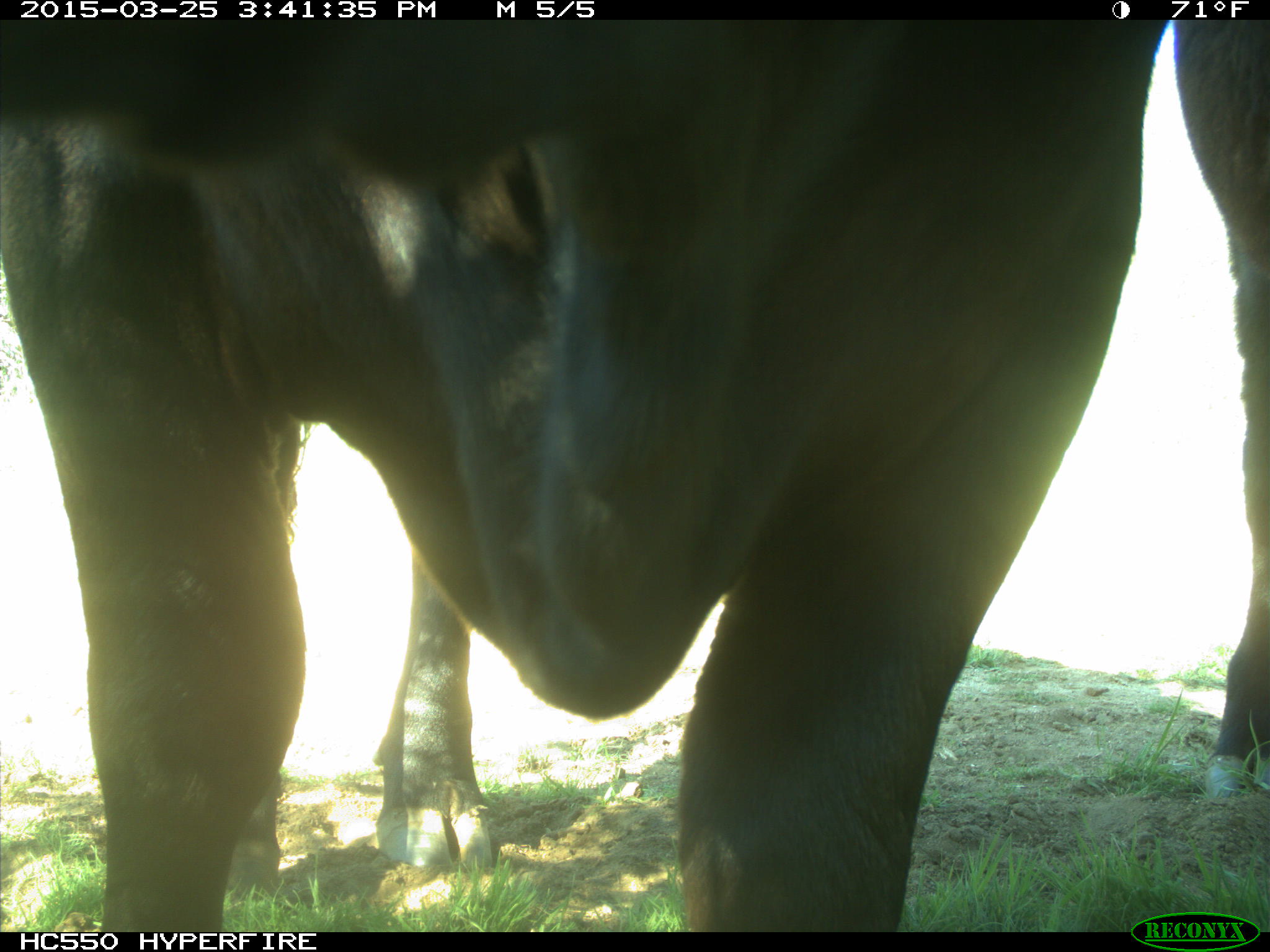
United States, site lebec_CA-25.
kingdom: Animalia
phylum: Chordata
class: Mammalia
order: Artiodactyla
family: Bovidae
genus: Bos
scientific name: Bos taurus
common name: domestic cow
Bos taurus (domestic cow).